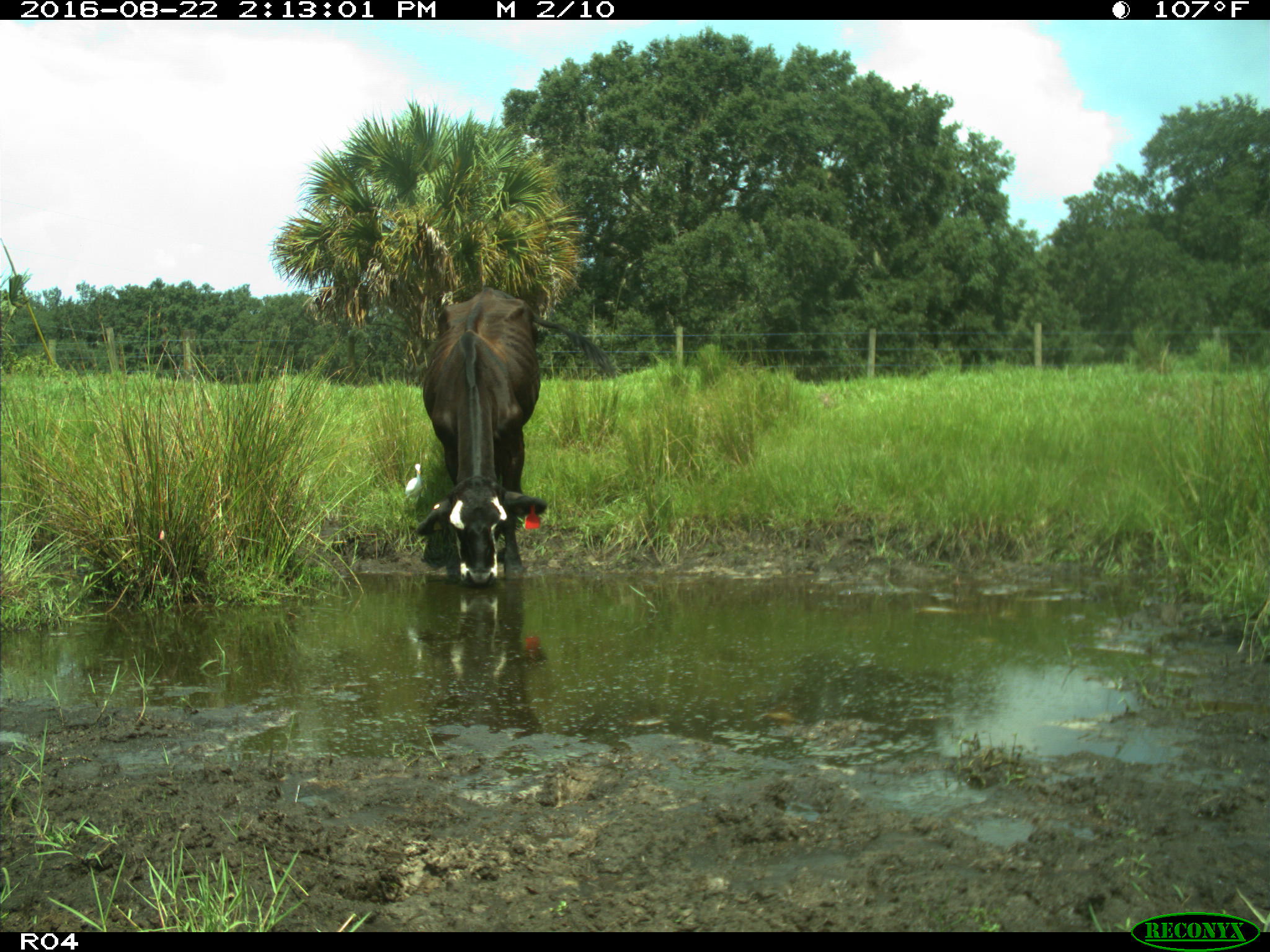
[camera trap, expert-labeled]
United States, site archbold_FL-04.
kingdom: Animalia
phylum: Chordata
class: Mammalia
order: Artiodactyla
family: Bovidae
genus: Bos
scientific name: Bos taurus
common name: domestic cow